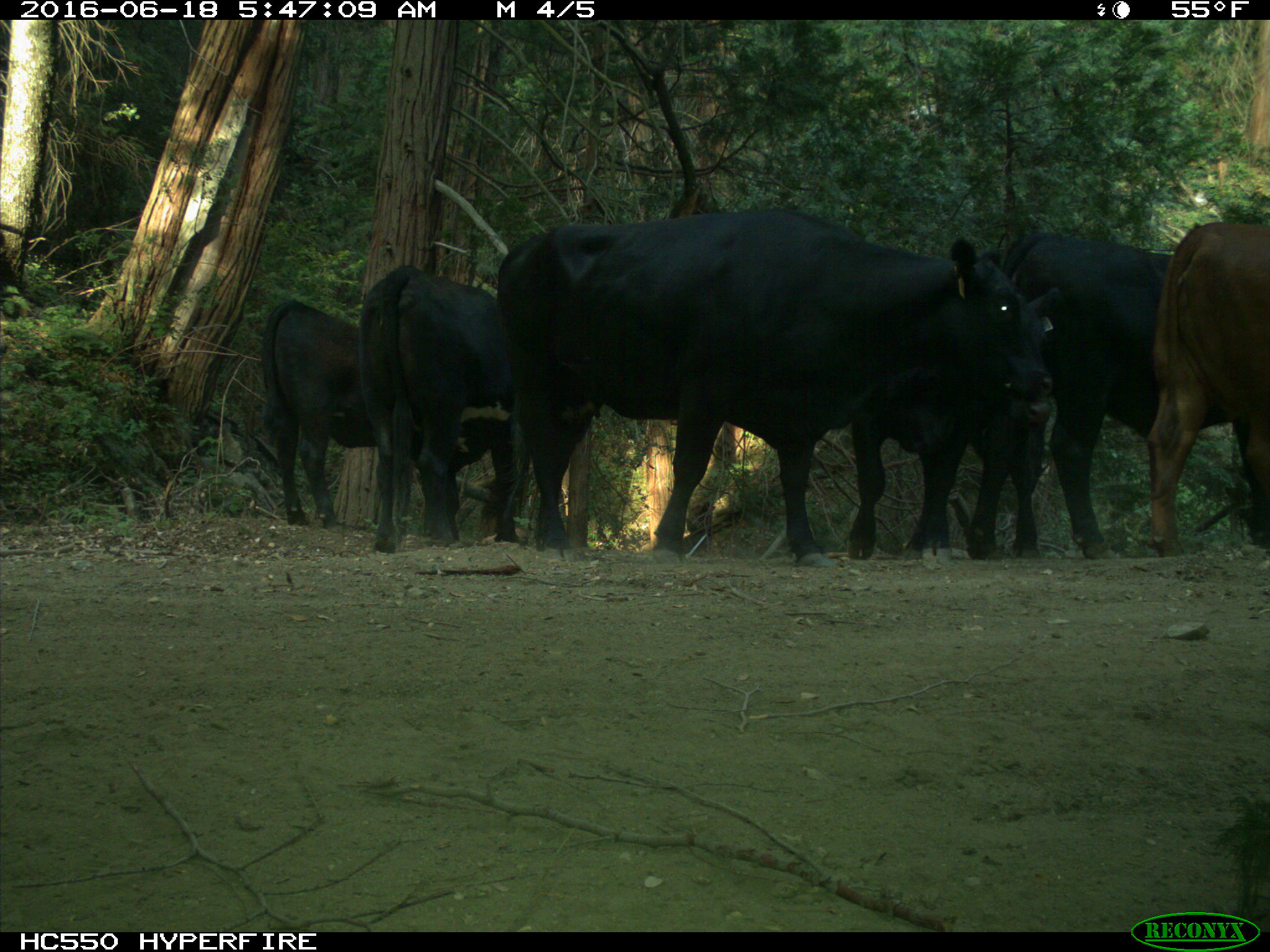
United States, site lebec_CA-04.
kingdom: Animalia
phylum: Chordata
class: Mammalia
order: Artiodactyla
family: Bovidae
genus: Bos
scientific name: Bos taurus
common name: domestic cow